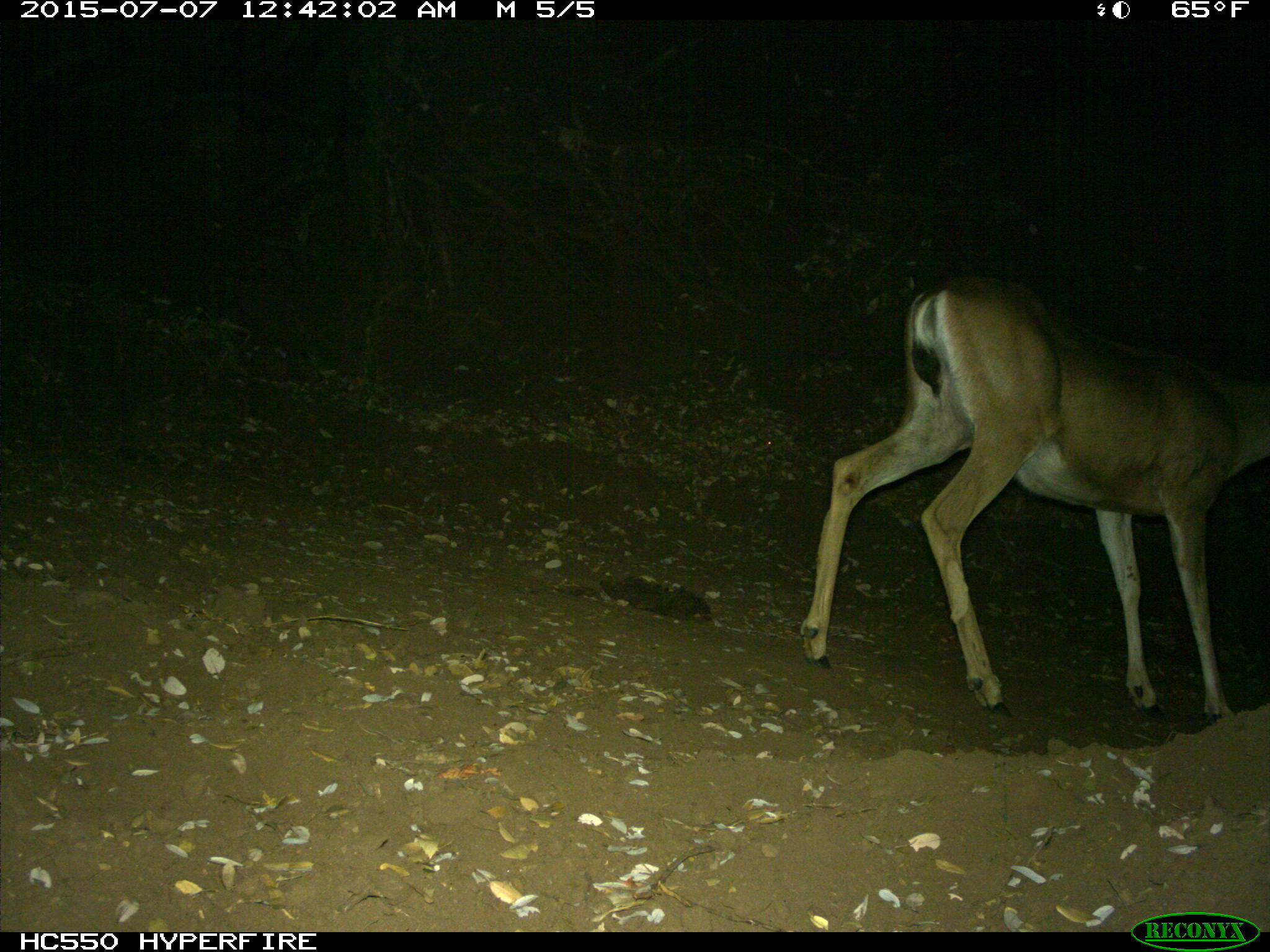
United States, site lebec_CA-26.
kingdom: Animalia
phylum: Chordata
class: Mammalia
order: Artiodactyla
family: Cervidae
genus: Odocoileus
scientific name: Odocoileus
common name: deer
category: unidentified deer